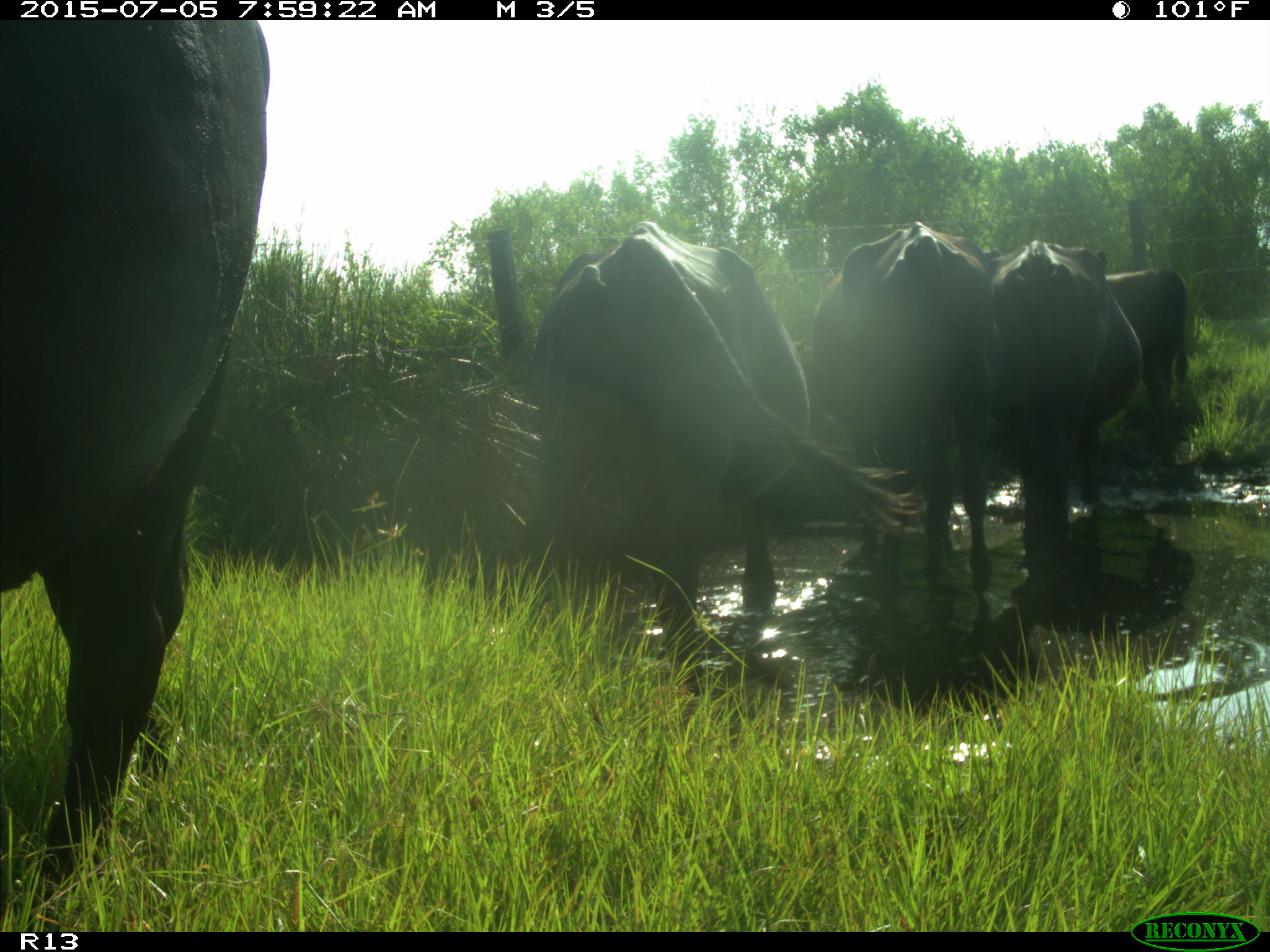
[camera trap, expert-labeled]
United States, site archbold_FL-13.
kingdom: Animalia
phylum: Chordata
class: Mammalia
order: Artiodactyla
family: Bovidae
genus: Bos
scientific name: Bos taurus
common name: domestic cow